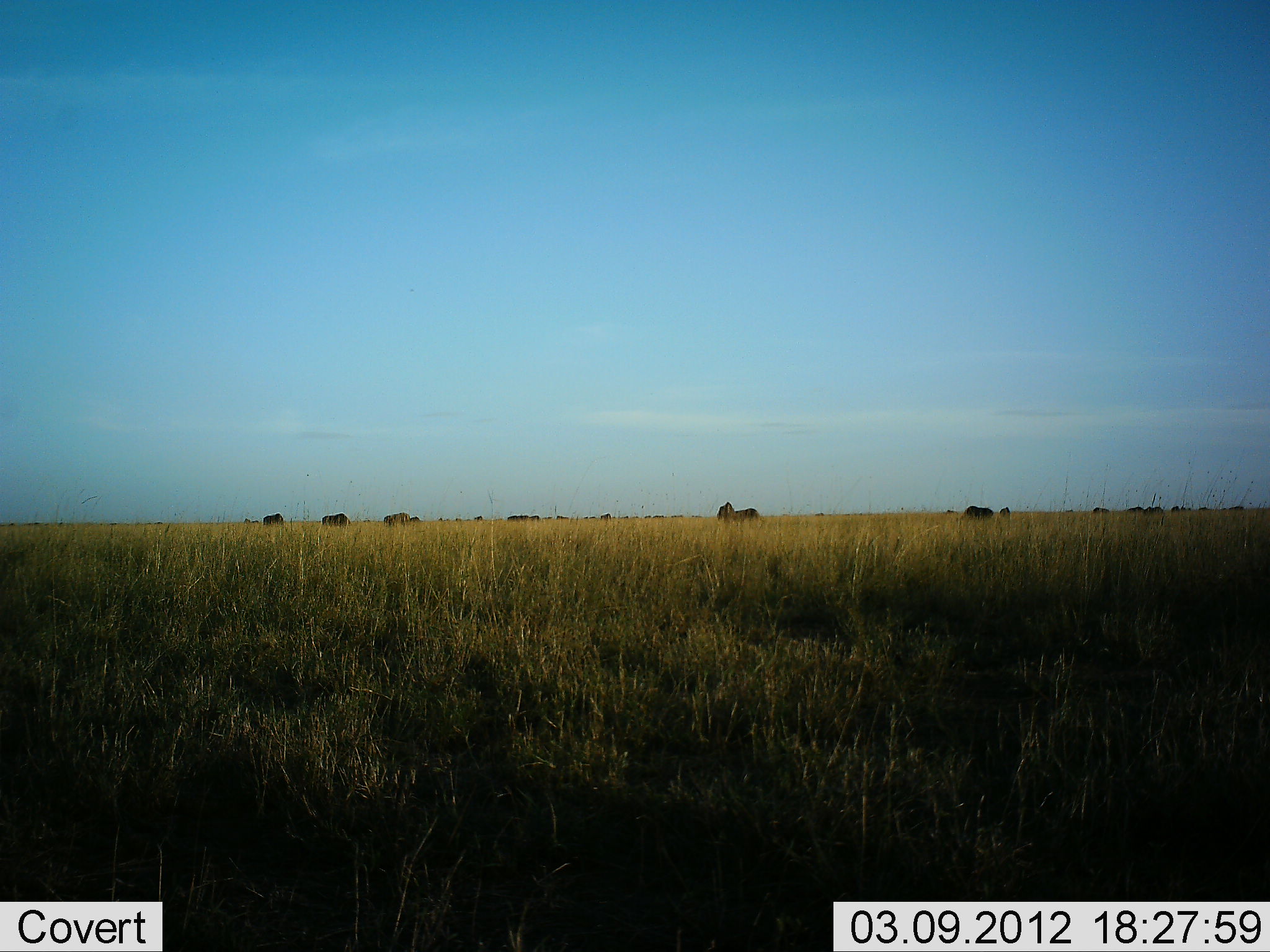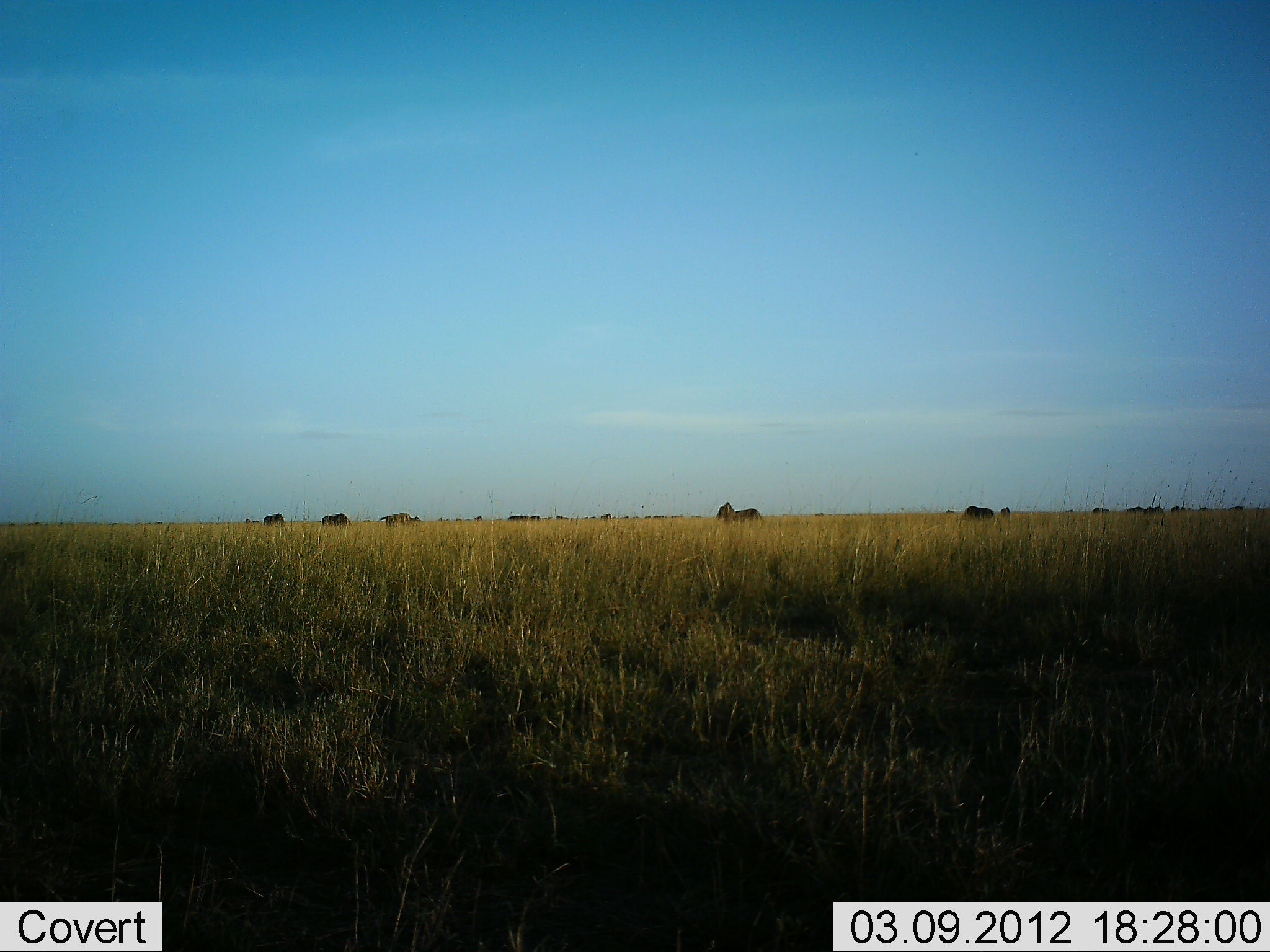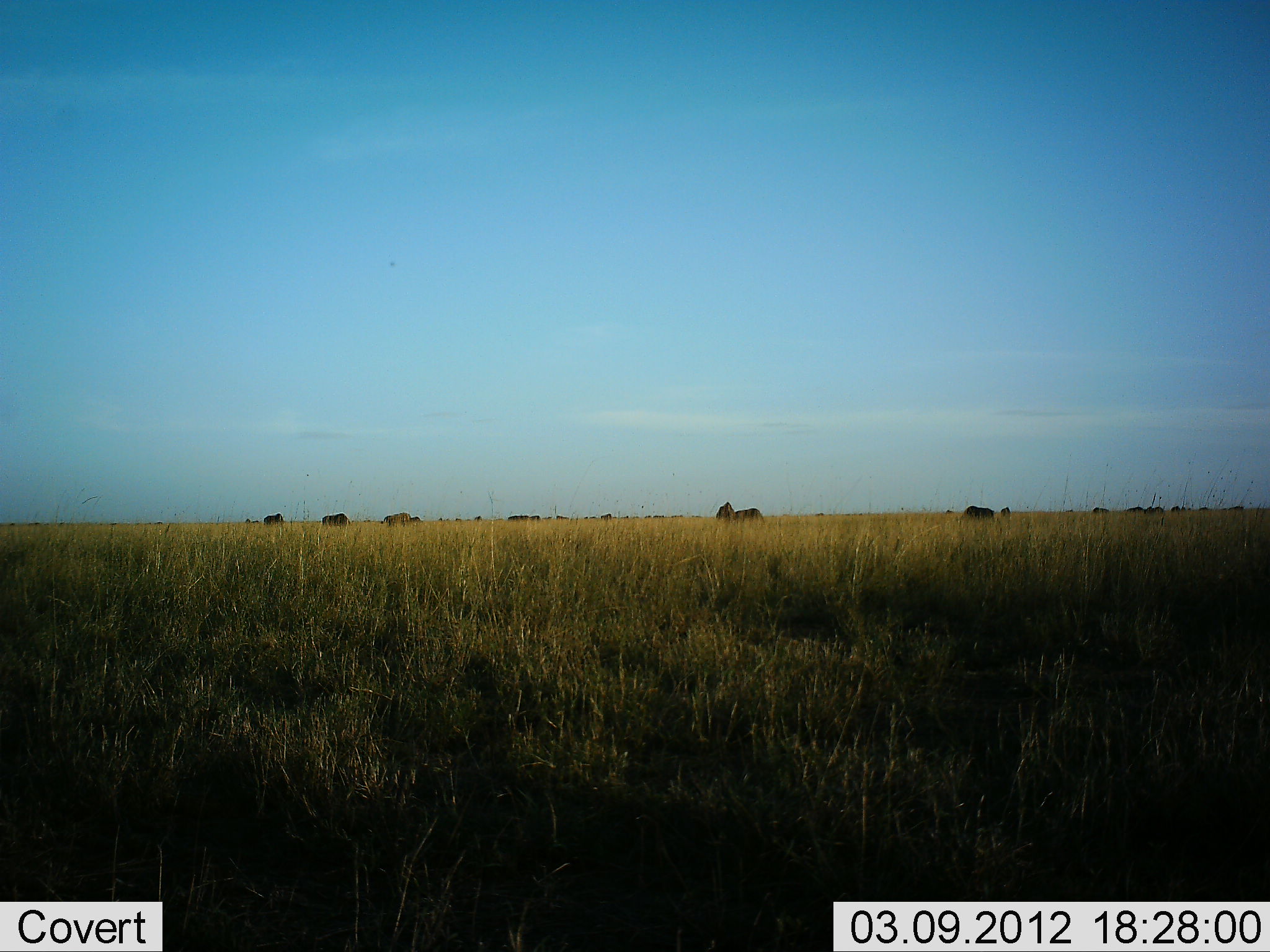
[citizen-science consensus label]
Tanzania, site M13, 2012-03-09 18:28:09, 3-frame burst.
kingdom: Animalia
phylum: Chordata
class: Mammalia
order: Artiodactyla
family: Bovidae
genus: Connochaetes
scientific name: Connochaetes taurinus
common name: blue wildebeest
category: wildebeest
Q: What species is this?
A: Wildebeest (blue wildebeest) (Connochaetes taurinus).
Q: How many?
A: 11-50.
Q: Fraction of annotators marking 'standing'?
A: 44%.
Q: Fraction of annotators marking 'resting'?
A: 0%.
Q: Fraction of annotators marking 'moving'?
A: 6%.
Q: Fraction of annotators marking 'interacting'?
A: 0%.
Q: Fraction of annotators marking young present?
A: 6%.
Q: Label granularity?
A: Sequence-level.